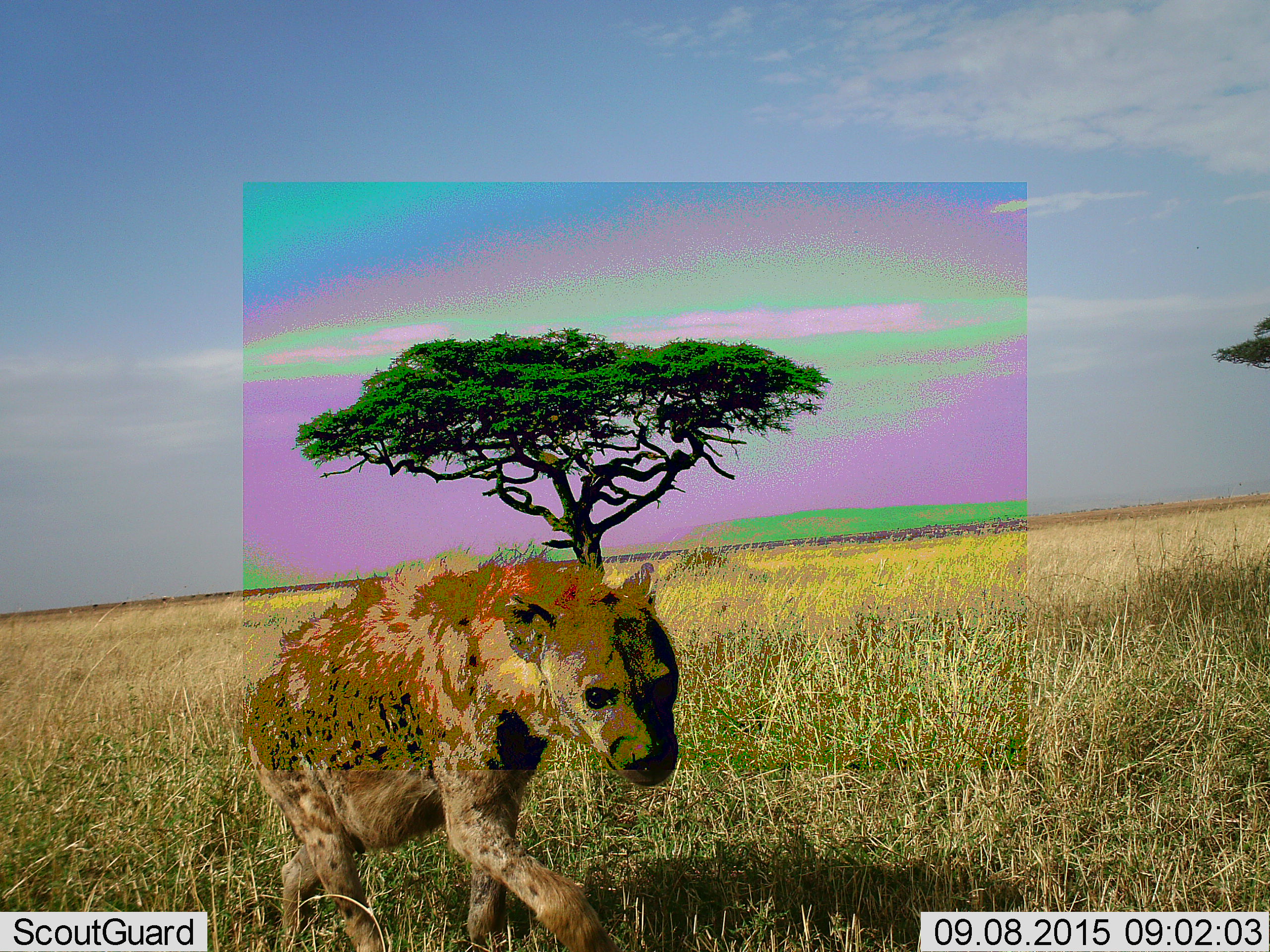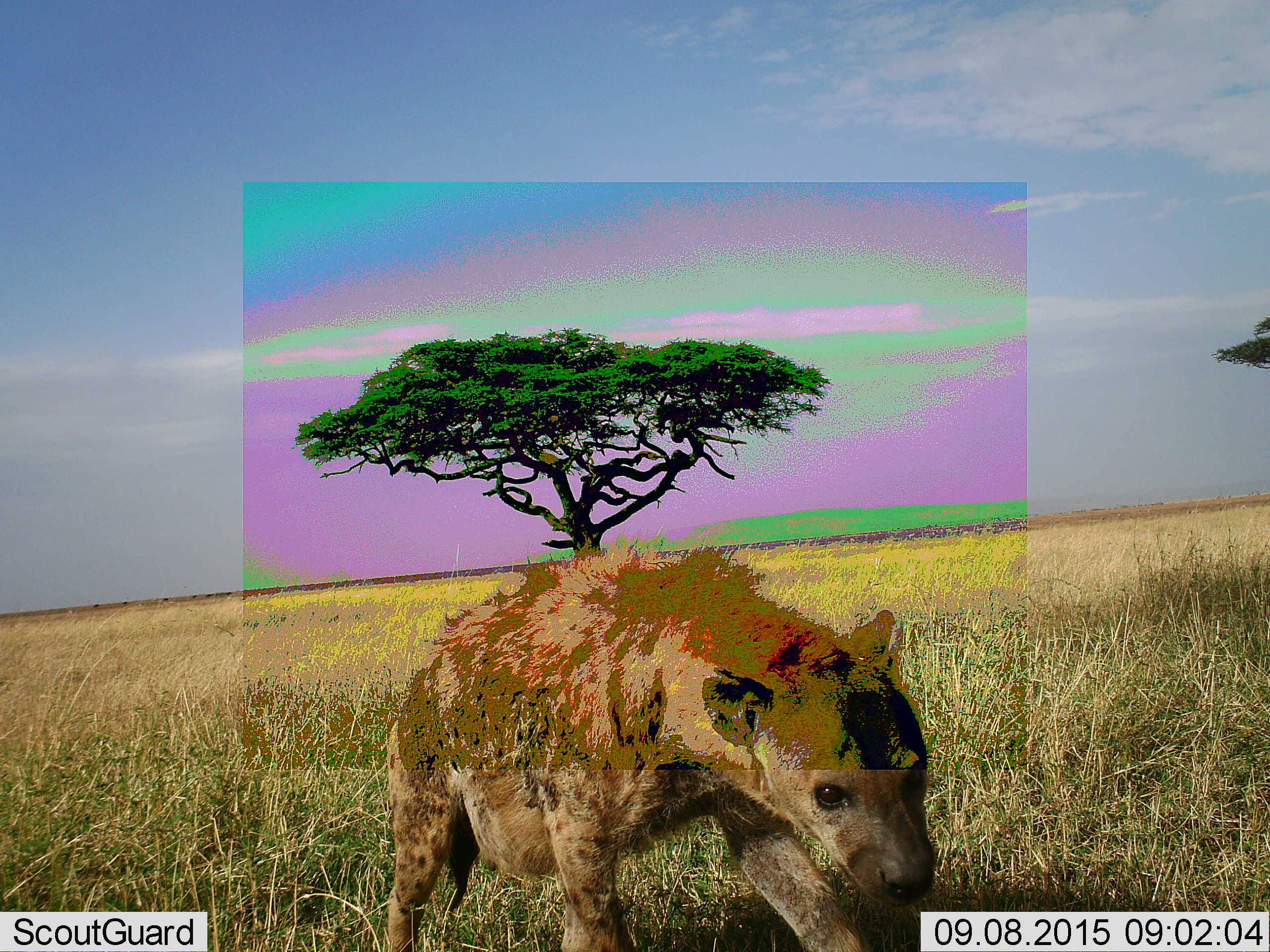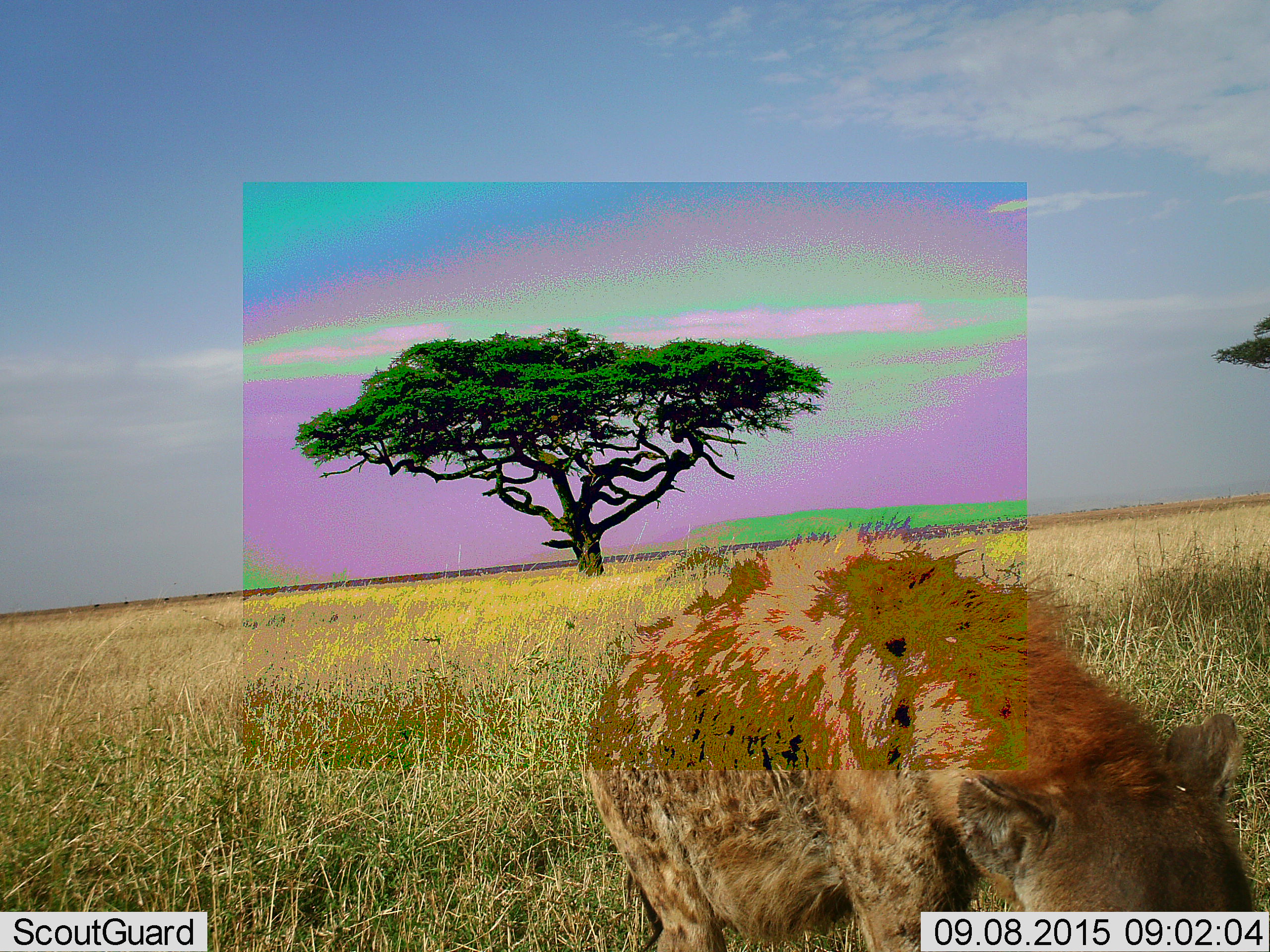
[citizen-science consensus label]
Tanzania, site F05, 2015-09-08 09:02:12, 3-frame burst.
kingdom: Animalia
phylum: Chordata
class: Mammalia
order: Carnivora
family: Hyaenidae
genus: Crocuta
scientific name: Crocuta crocuta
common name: spotted hyena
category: hyenaspotted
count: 1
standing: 17%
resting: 0%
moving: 94%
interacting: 6%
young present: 0%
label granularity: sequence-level